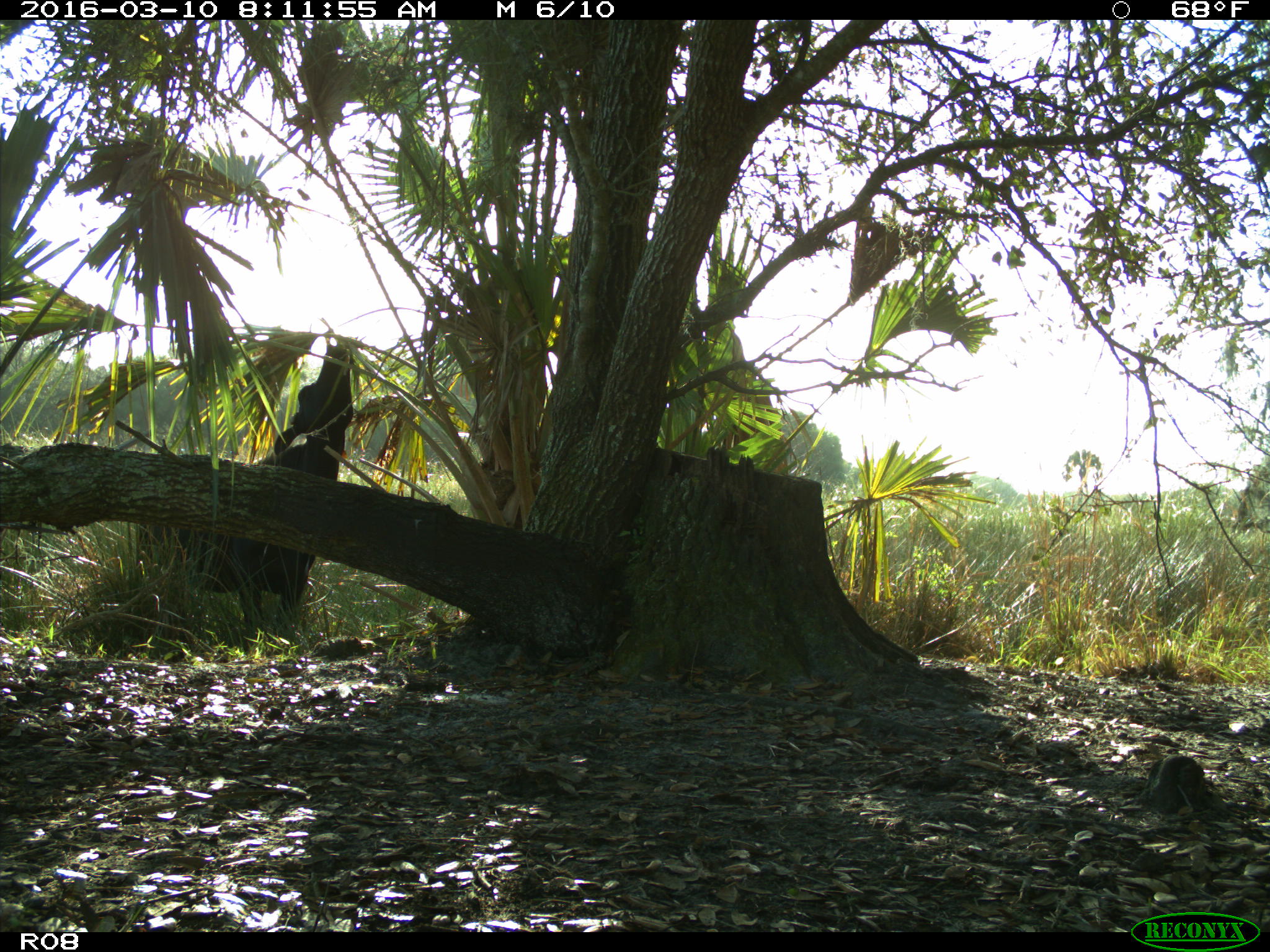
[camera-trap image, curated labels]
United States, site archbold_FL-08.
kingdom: Animalia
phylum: Chordata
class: Mammalia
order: Artiodactyla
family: Bovidae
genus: Bos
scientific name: Bos taurus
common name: domestic cow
Bos taurus (domestic cow).